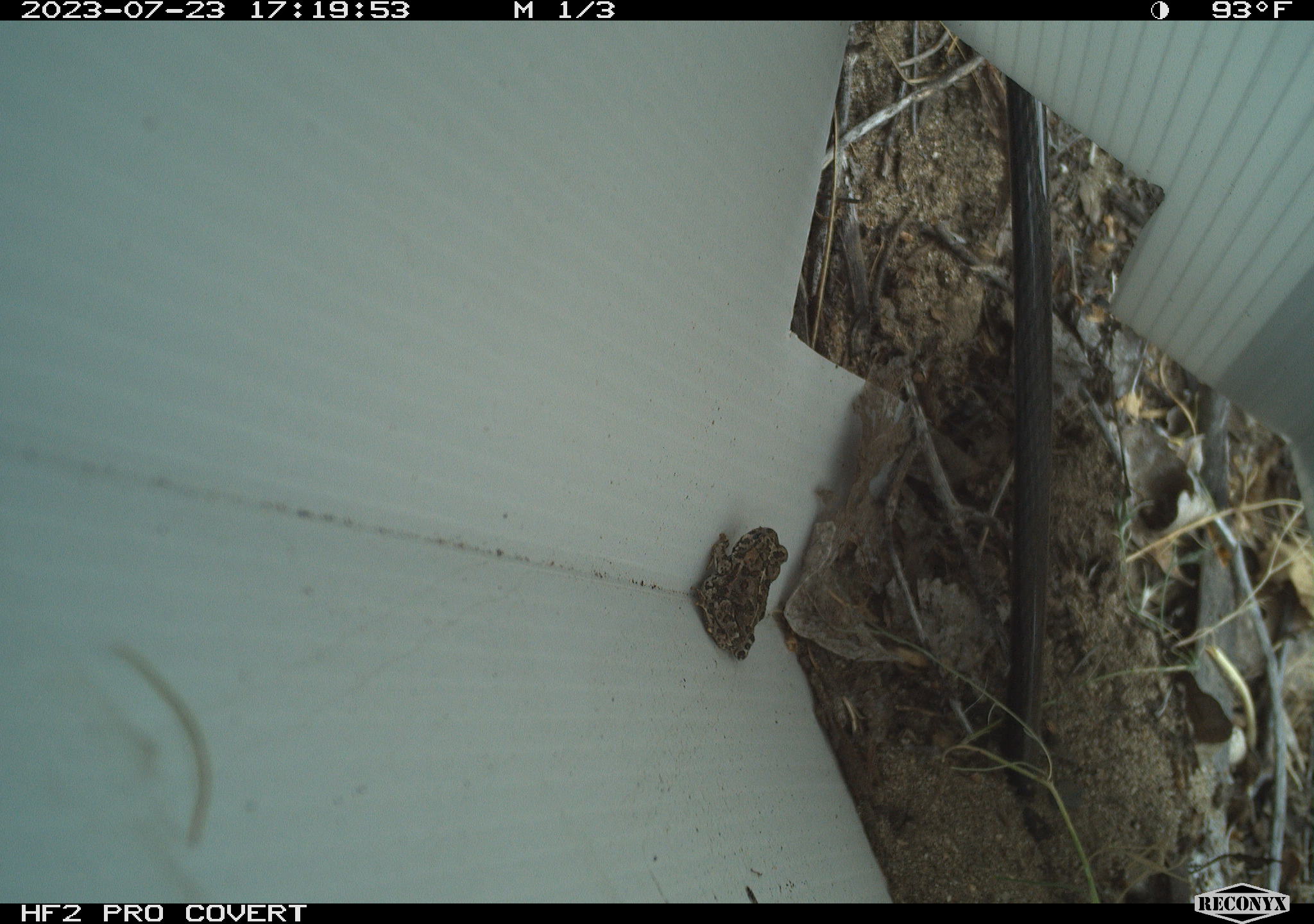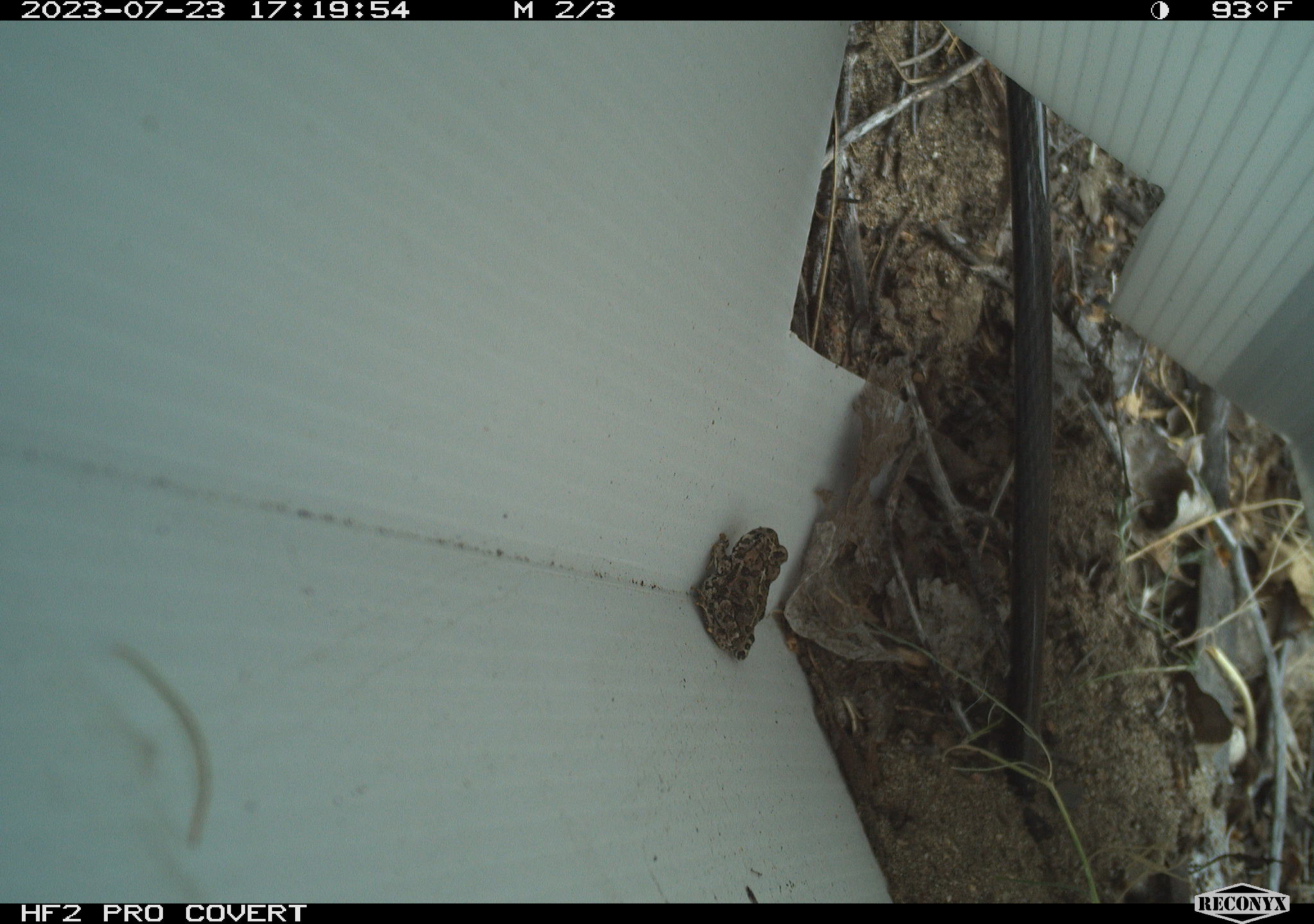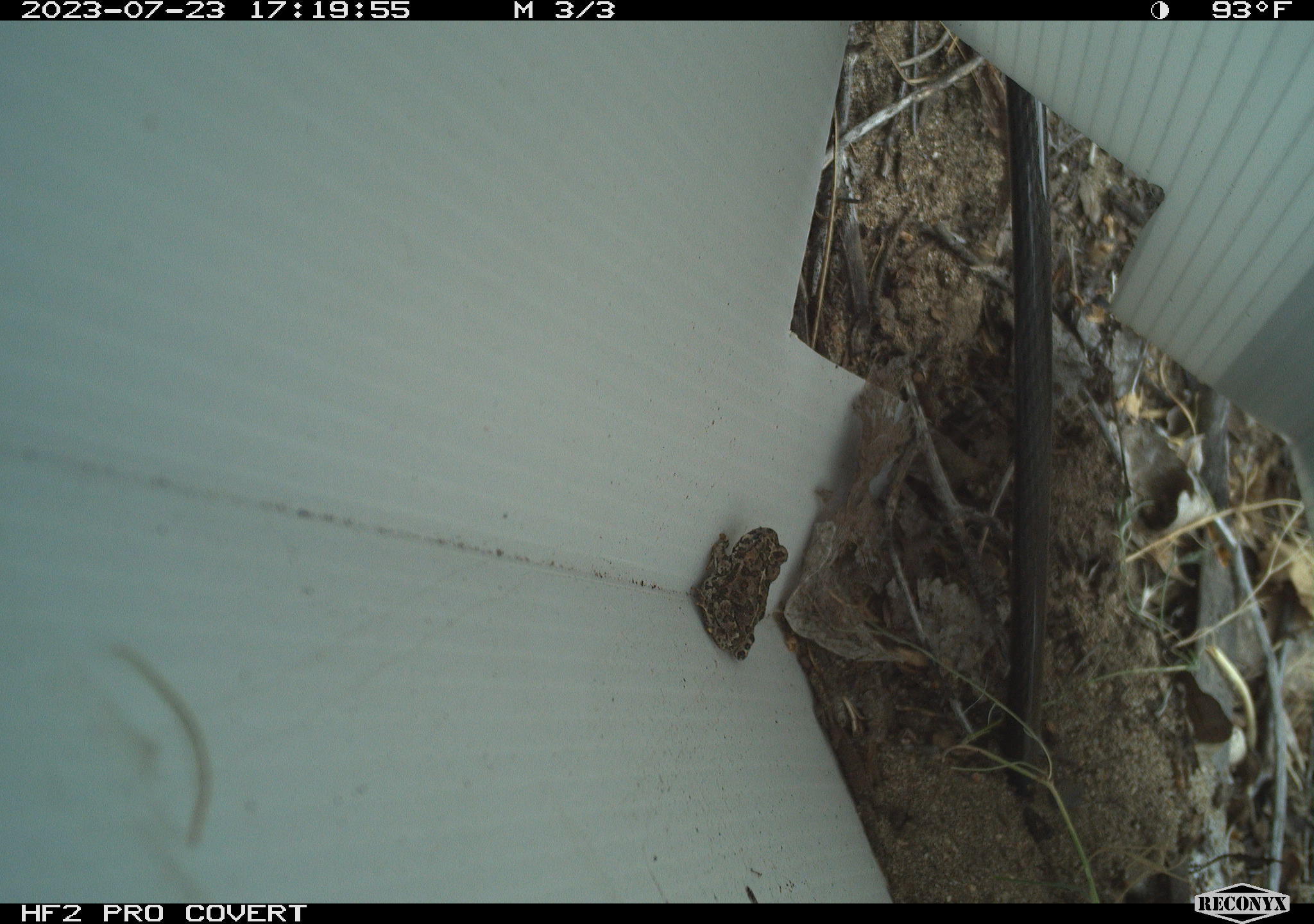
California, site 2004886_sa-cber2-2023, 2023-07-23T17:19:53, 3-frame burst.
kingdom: Animalia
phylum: Chordata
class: Amphibia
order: Anura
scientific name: Anura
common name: frogs